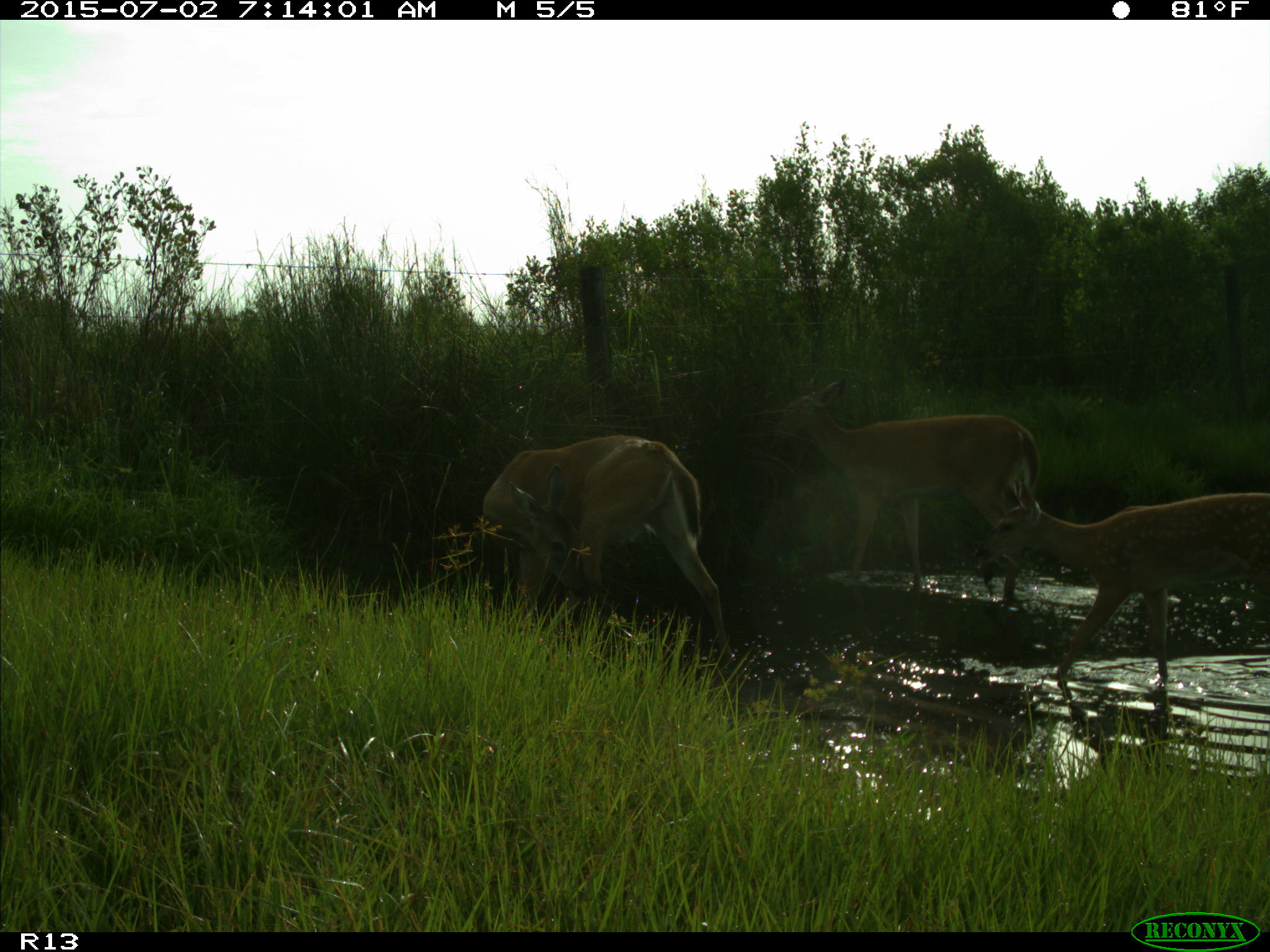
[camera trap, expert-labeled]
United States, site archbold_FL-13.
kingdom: Animalia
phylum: Chordata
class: Mammalia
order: Artiodactyla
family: Cervidae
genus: Odocoileus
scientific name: Odocoileus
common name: deer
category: unidentified deer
Unidentified deer (deer) (Odocoileus).